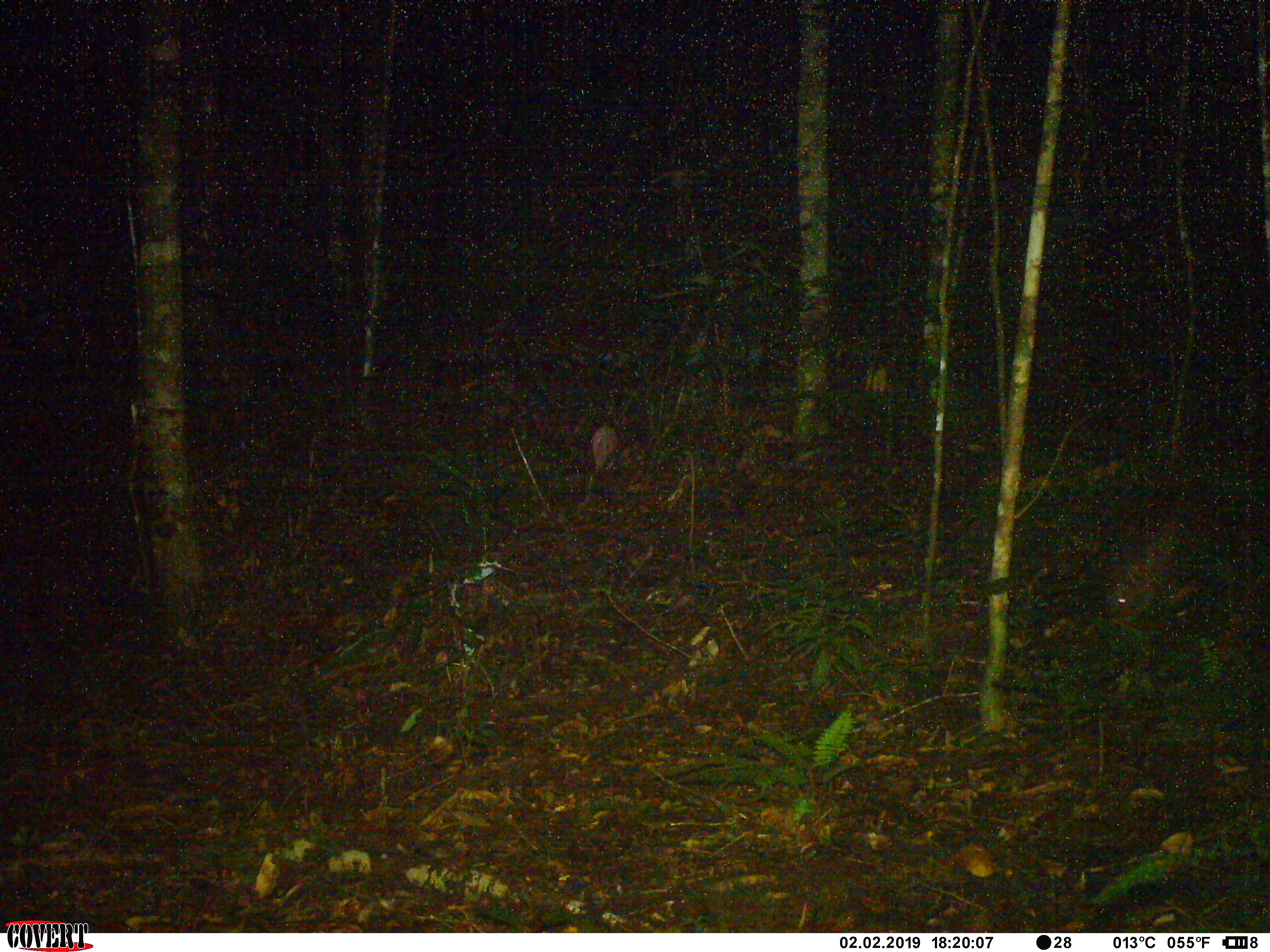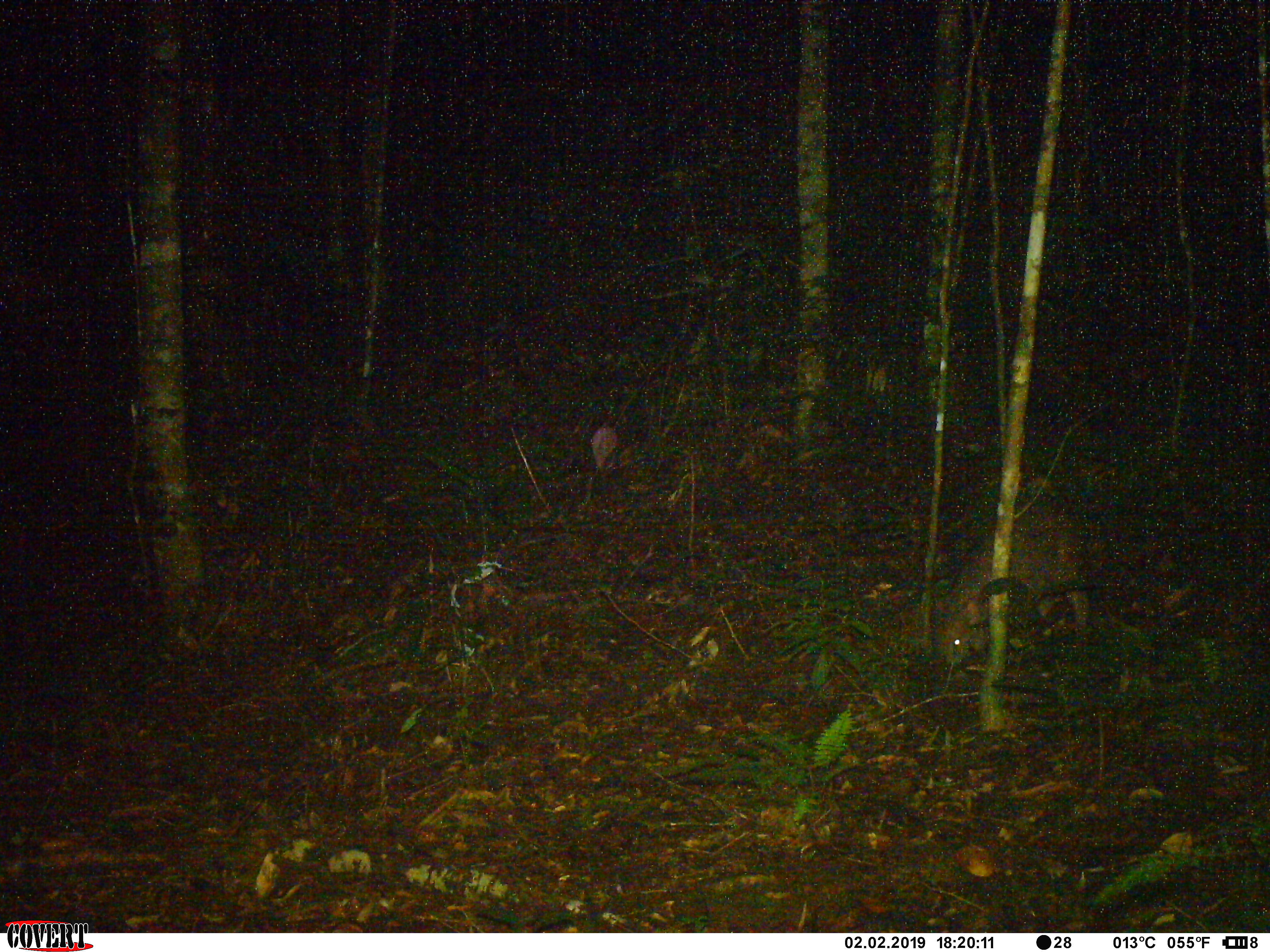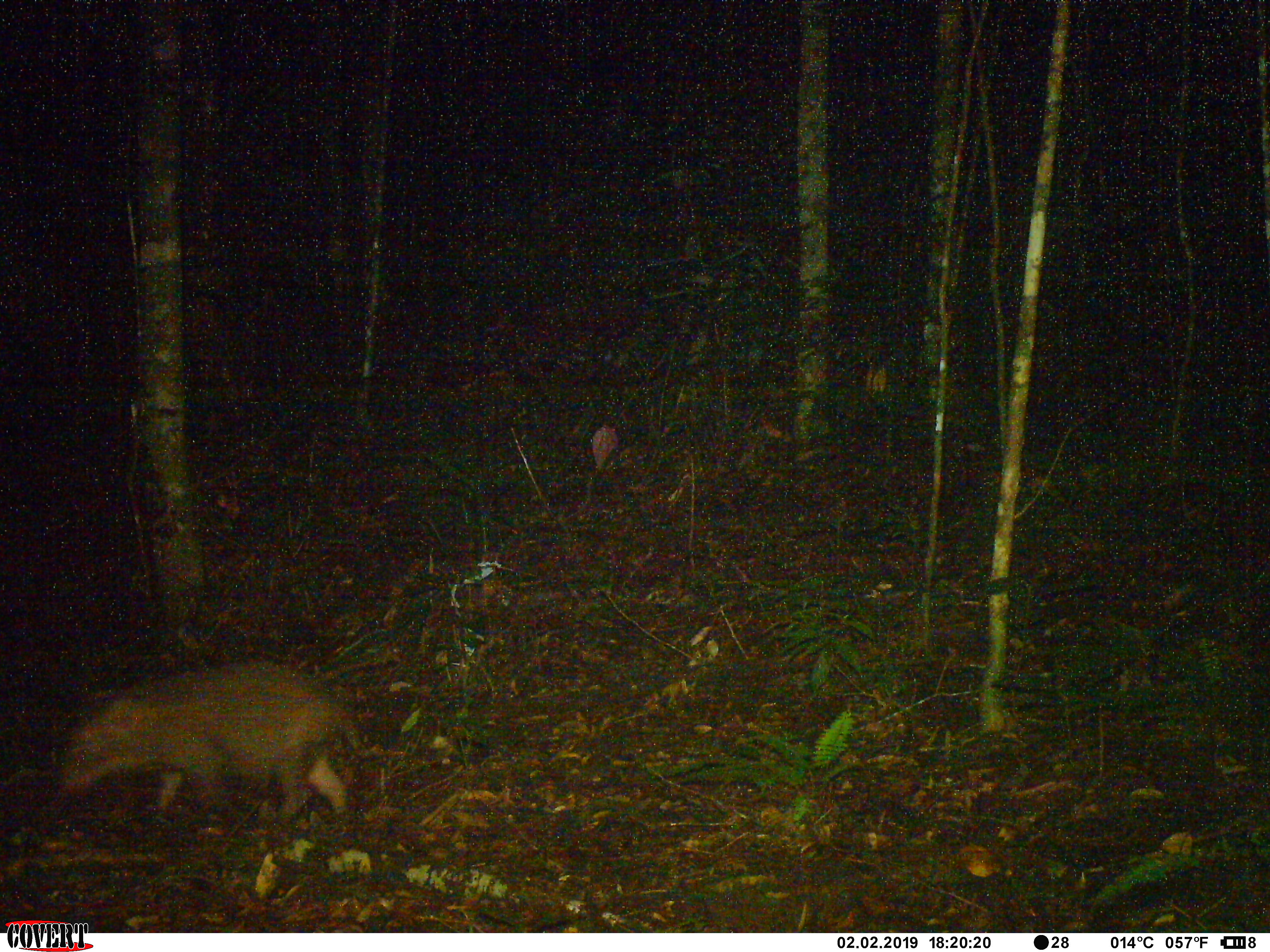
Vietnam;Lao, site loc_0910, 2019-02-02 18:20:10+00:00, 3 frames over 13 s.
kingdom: Animalia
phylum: Chordata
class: Mammalia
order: Artiodactyla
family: Suidae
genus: Sus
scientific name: Sus scrofa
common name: eurasian wild pig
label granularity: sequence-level